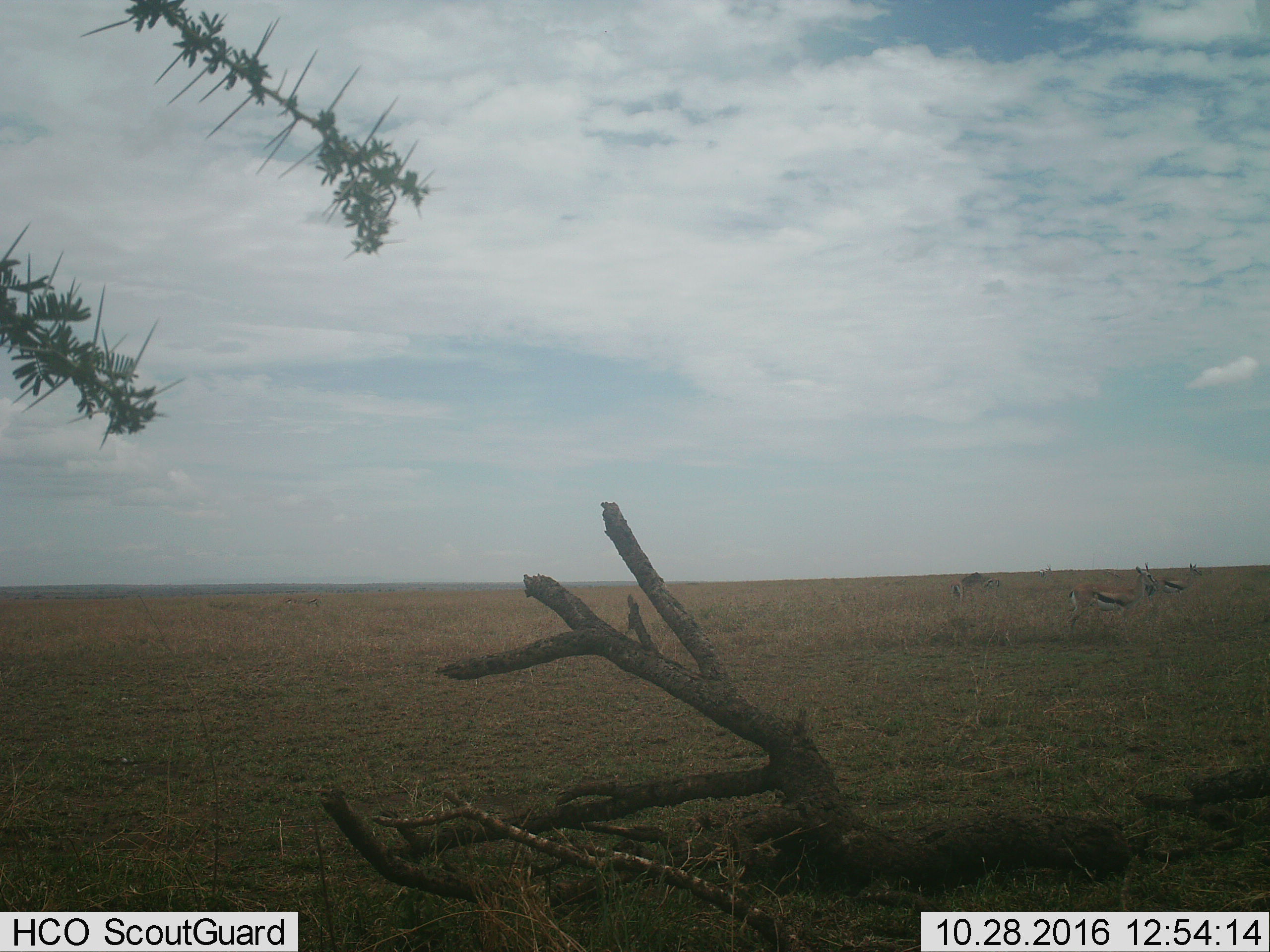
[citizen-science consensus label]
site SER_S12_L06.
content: unidentified animal